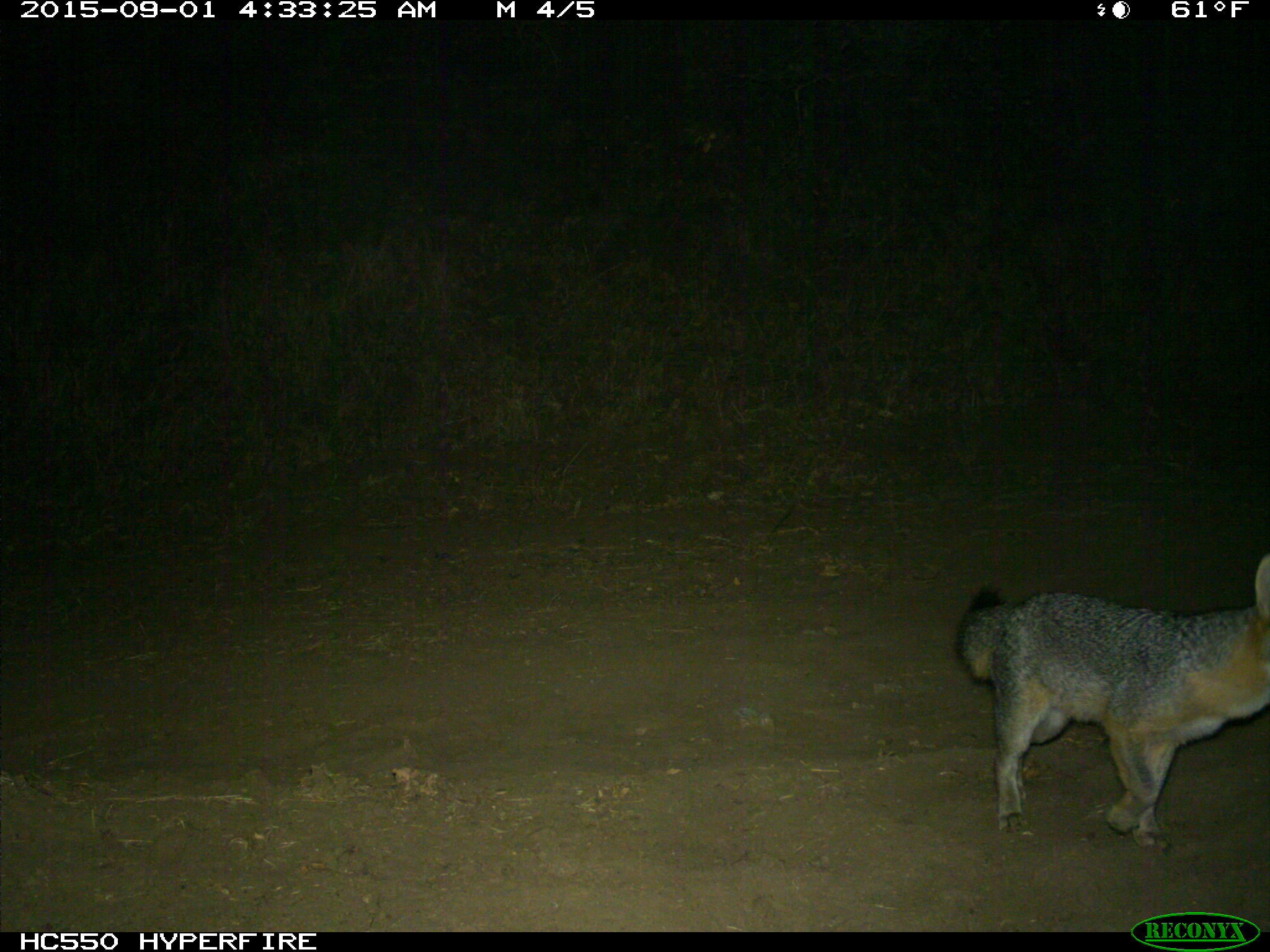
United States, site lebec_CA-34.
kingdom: Animalia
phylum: Chordata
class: Mammalia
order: Carnivora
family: Canidae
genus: Urocyon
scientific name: Urocyon cinereoargenteus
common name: gray fox